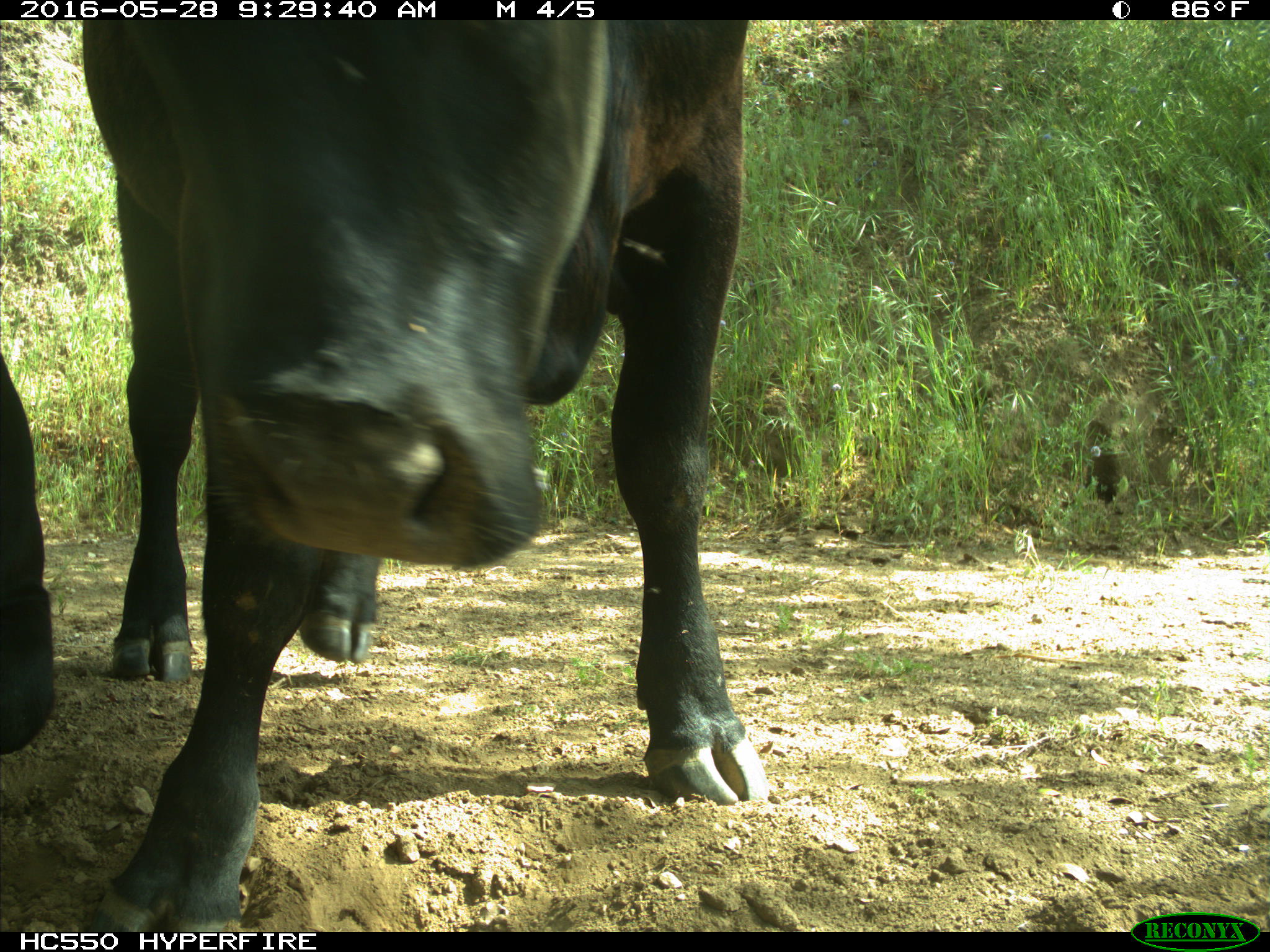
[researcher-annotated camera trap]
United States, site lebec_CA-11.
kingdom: Animalia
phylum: Chordata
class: Mammalia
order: Artiodactyla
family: Bovidae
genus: Bos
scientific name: Bos taurus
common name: domestic cow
Bos taurus (domestic cow).